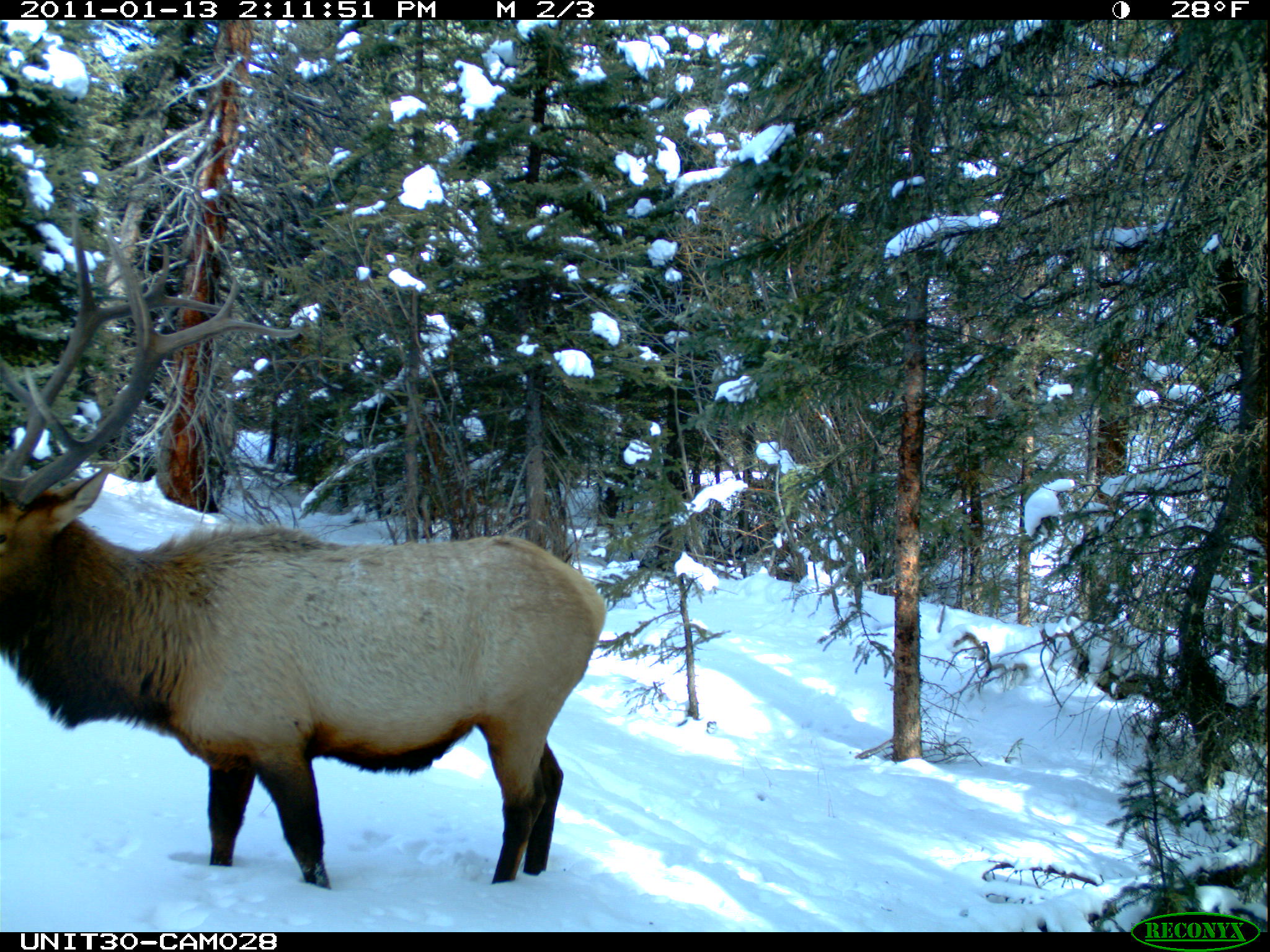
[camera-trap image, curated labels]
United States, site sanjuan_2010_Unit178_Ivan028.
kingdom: Animalia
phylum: Chordata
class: Mammalia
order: Artiodactyla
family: Cervidae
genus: Cervus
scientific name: Cervus elaphus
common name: red deer